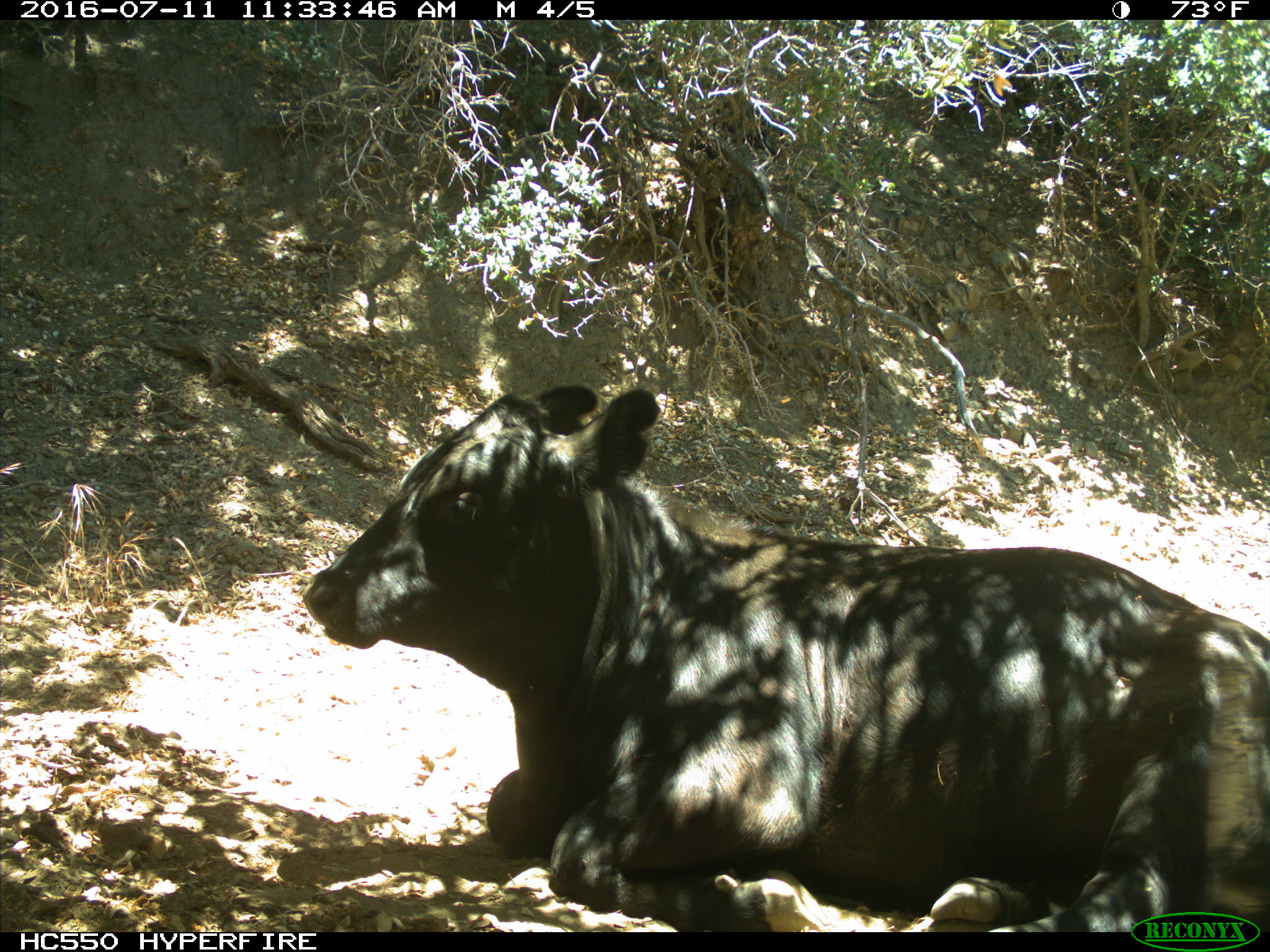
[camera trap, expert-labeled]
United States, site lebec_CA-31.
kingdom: Animalia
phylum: Chordata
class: Mammalia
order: Artiodactyla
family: Bovidae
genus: Bos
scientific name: Bos taurus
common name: domestic cow